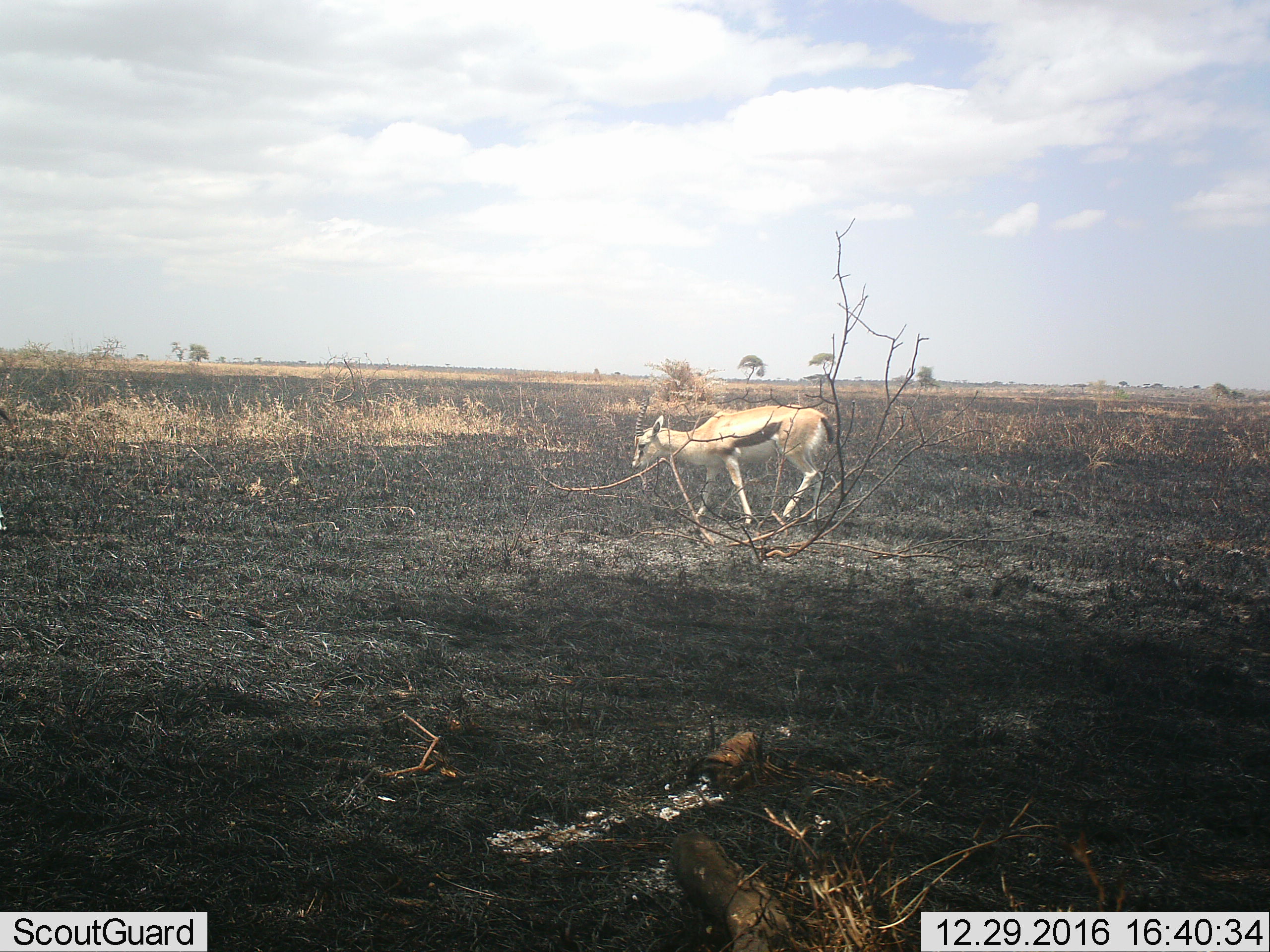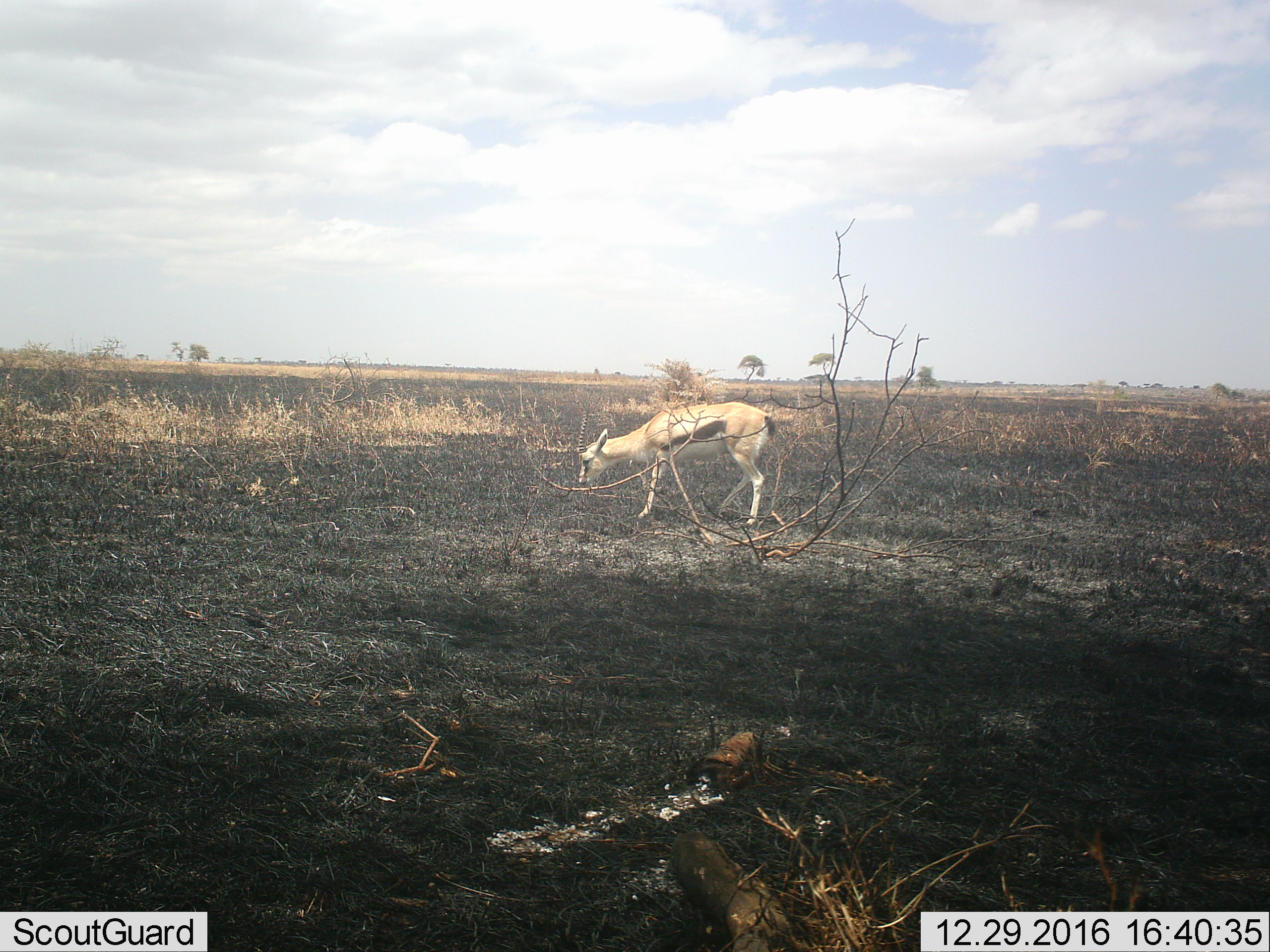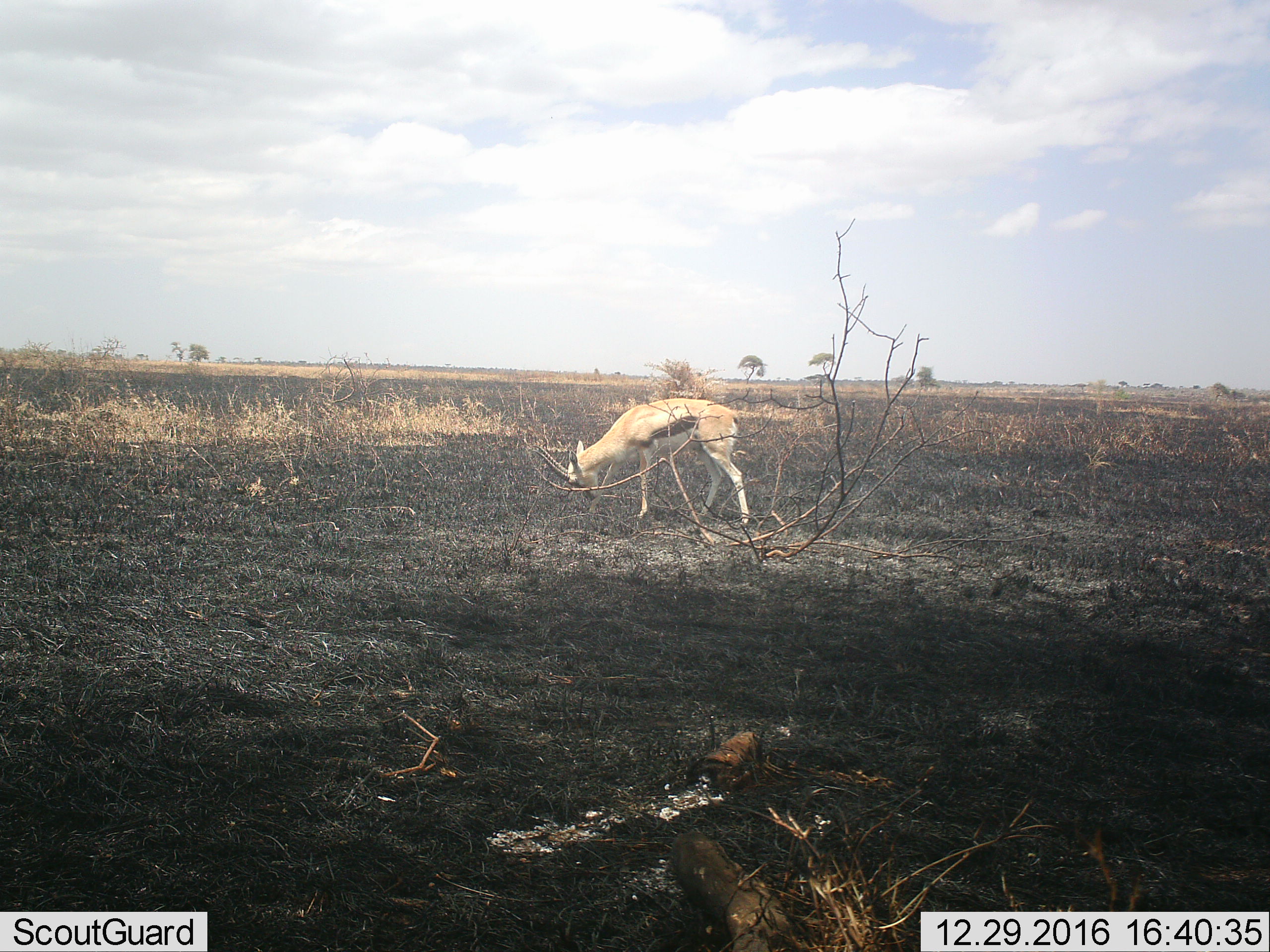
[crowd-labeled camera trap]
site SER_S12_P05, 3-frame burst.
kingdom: Animalia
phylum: Chordata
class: Mammalia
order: Artiodactyla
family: Bovidae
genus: Eudorcas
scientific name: Eudorcas thomsonii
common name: thomson's gazelle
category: gazellethomsons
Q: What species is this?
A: Gazellethomsons (thomson's gazelle) (Eudorcas thomsonii).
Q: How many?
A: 1.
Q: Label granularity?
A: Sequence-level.